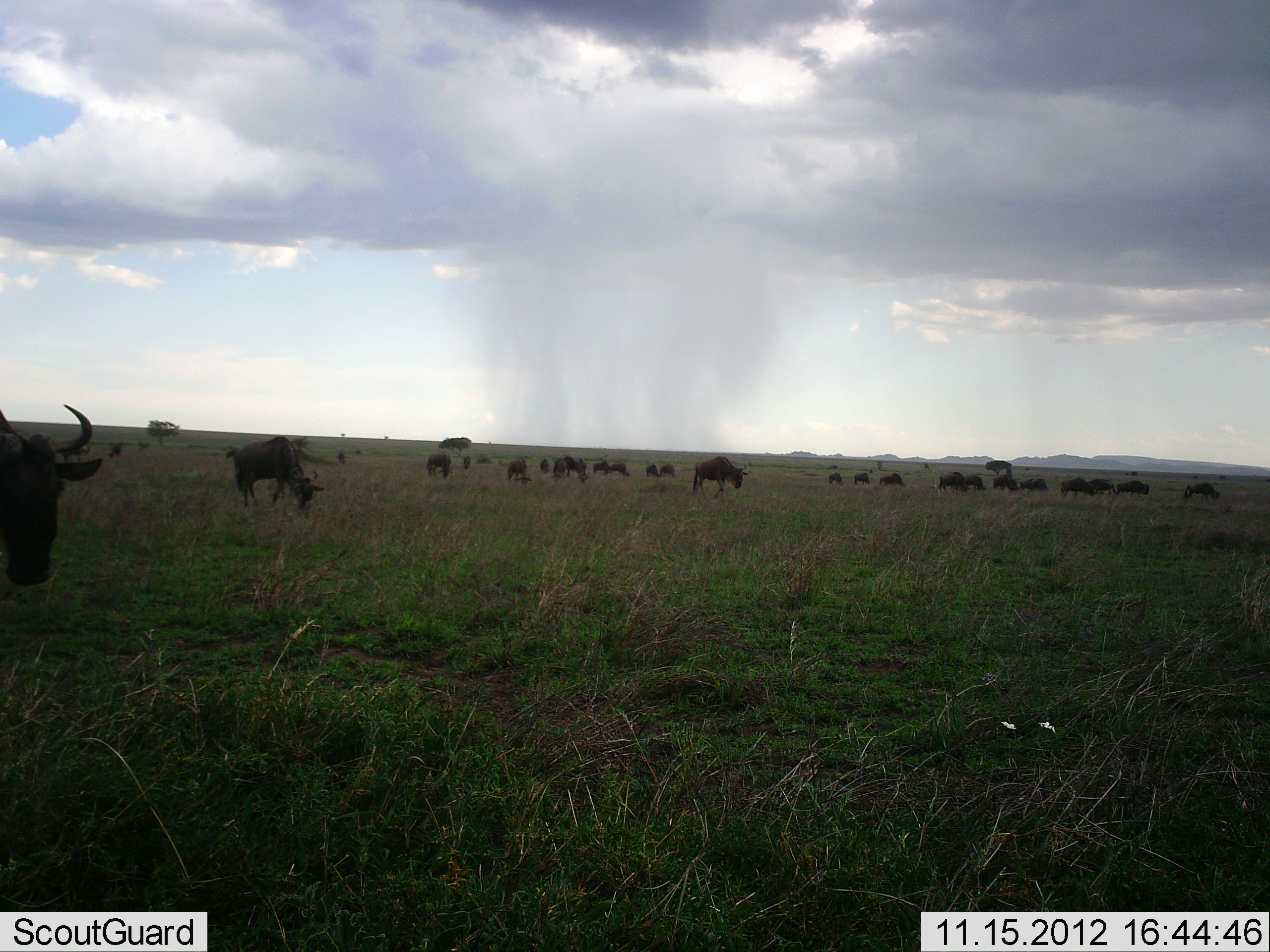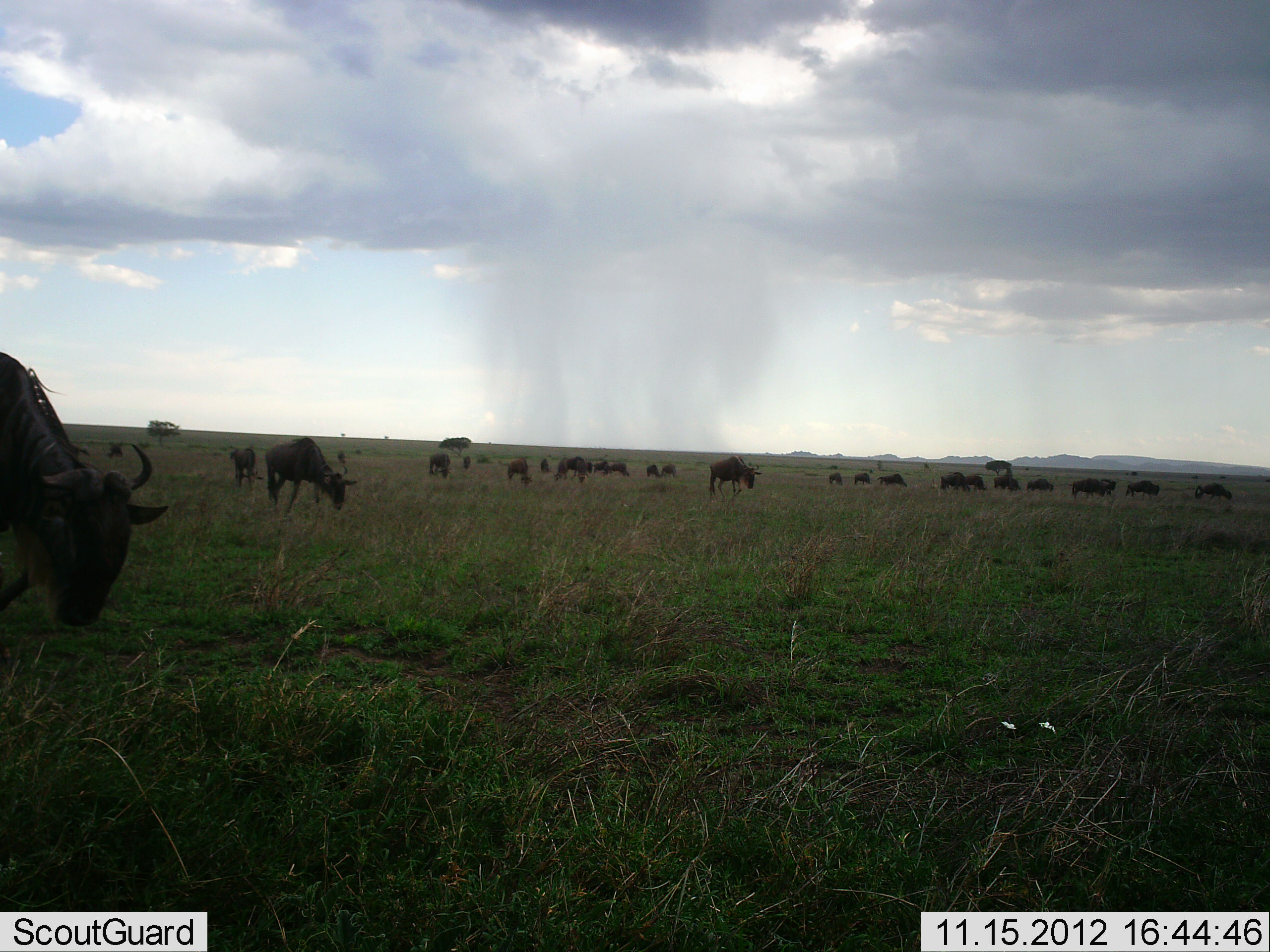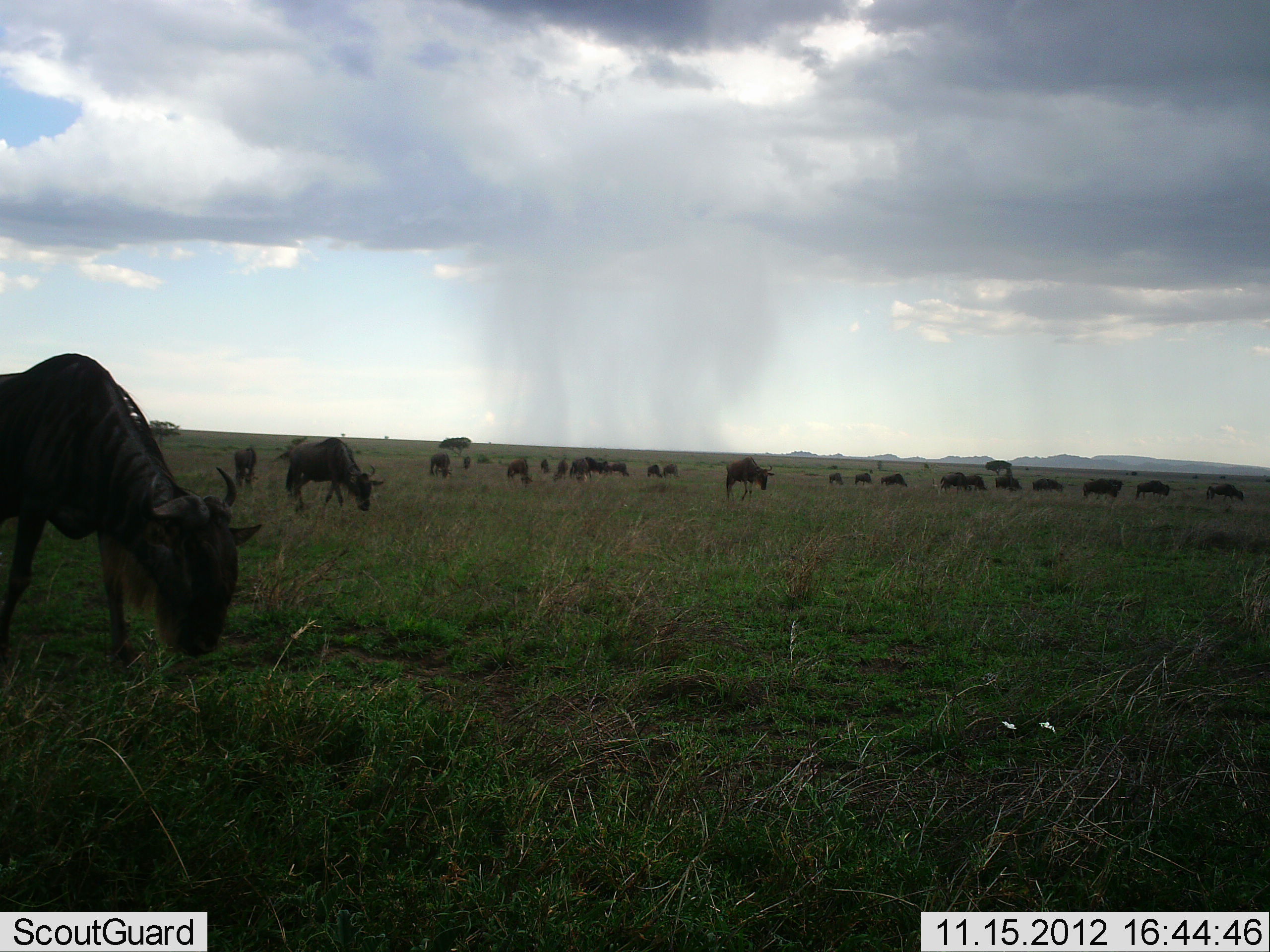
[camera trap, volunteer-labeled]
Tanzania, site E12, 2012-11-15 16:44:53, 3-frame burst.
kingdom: Animalia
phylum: Chordata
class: Mammalia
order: Artiodactyla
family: Bovidae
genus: Connochaetes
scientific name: Connochaetes taurinus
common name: blue wildebeest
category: wildebeest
Wildebeest (blue wildebeest) (Connochaetes taurinus), count 11-50. Behavior (volunteer vote fractions): standing 30%, resting 10%, moving 60%, interacting 0%. Young present (vote fraction): 0%. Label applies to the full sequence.